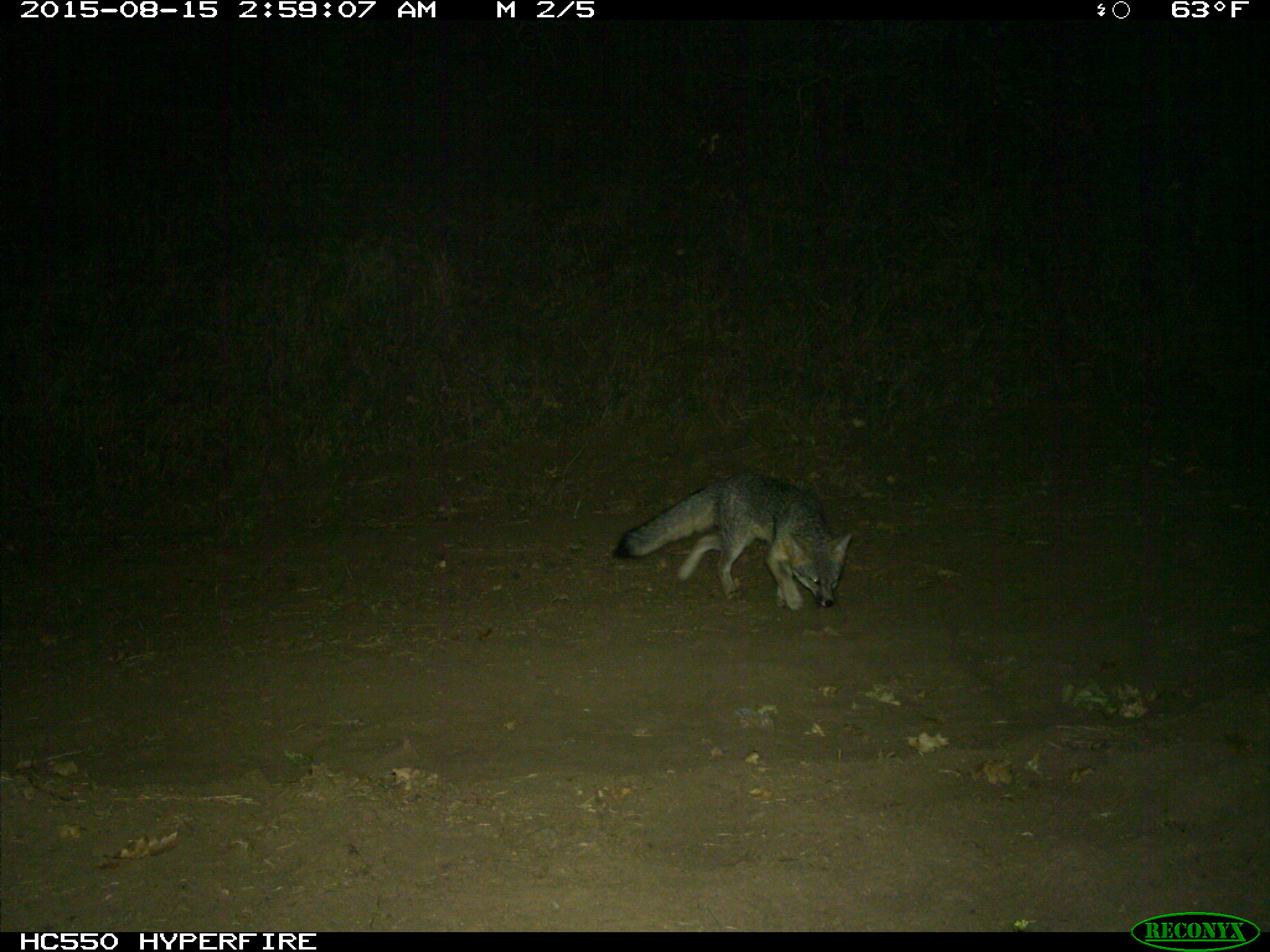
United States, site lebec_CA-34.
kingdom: Animalia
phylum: Chordata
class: Mammalia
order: Carnivora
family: Canidae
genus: Urocyon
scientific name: Urocyon cinereoargenteus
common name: gray fox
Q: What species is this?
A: Urocyon cinereoargenteus (gray fox).